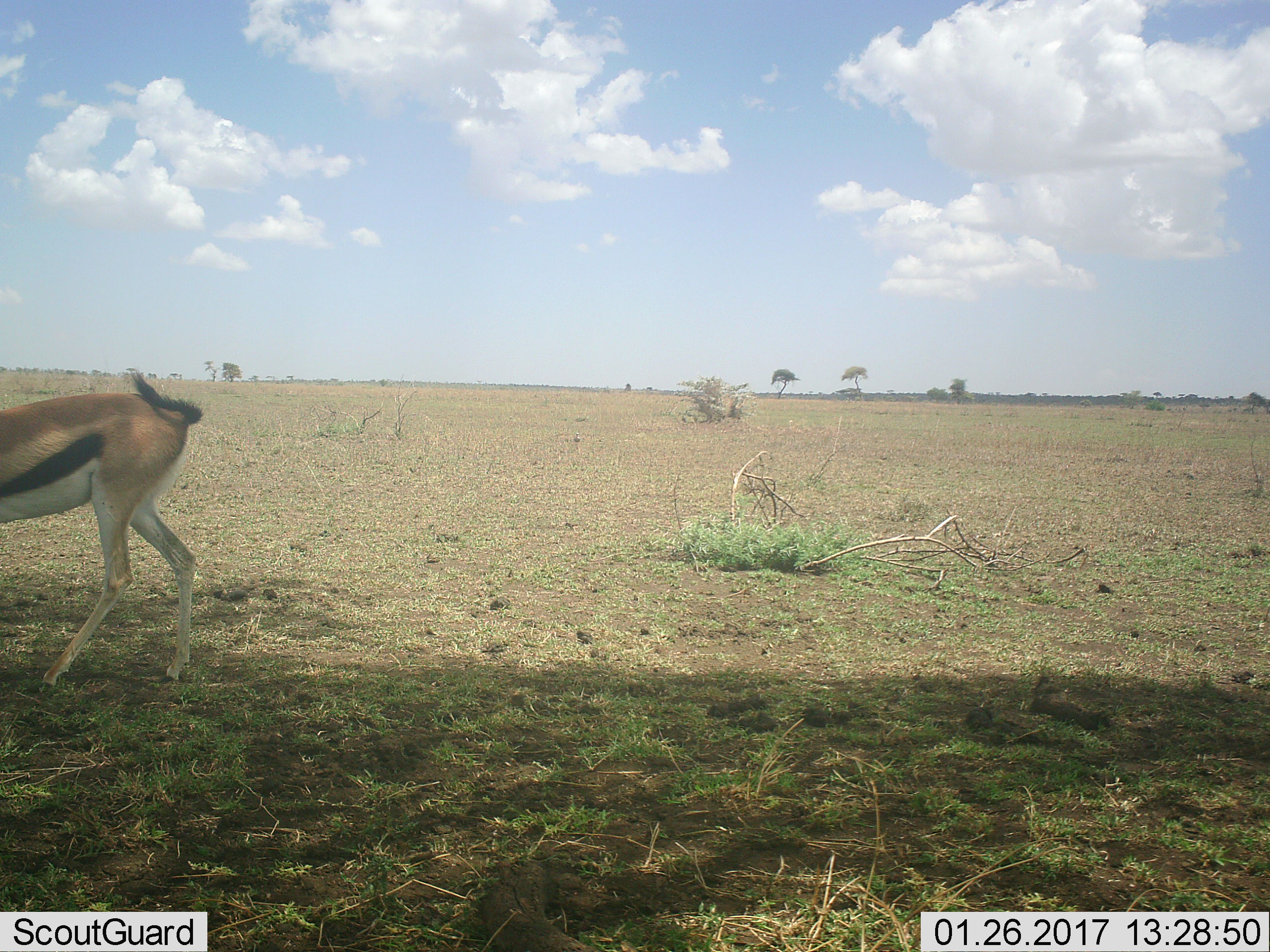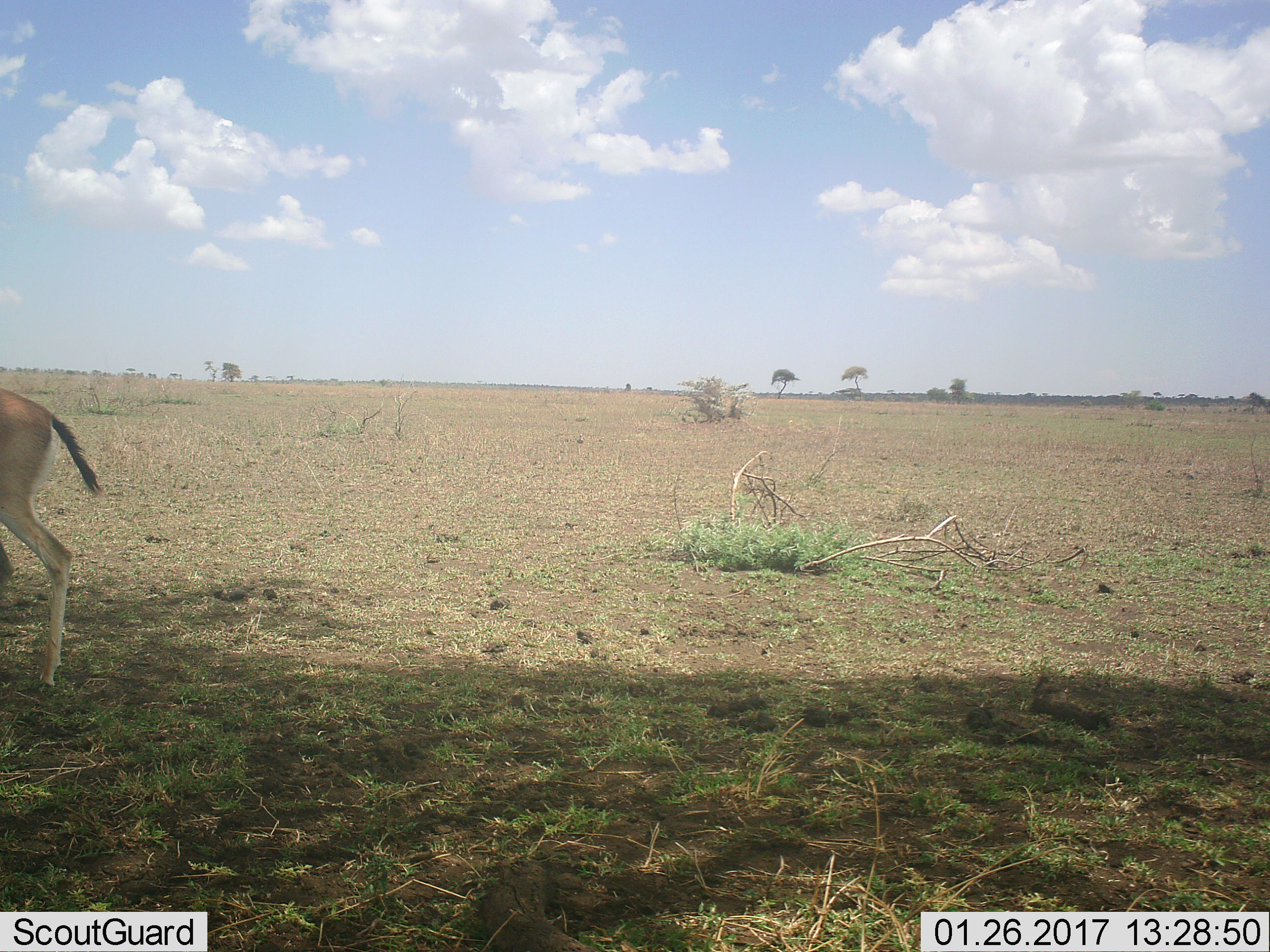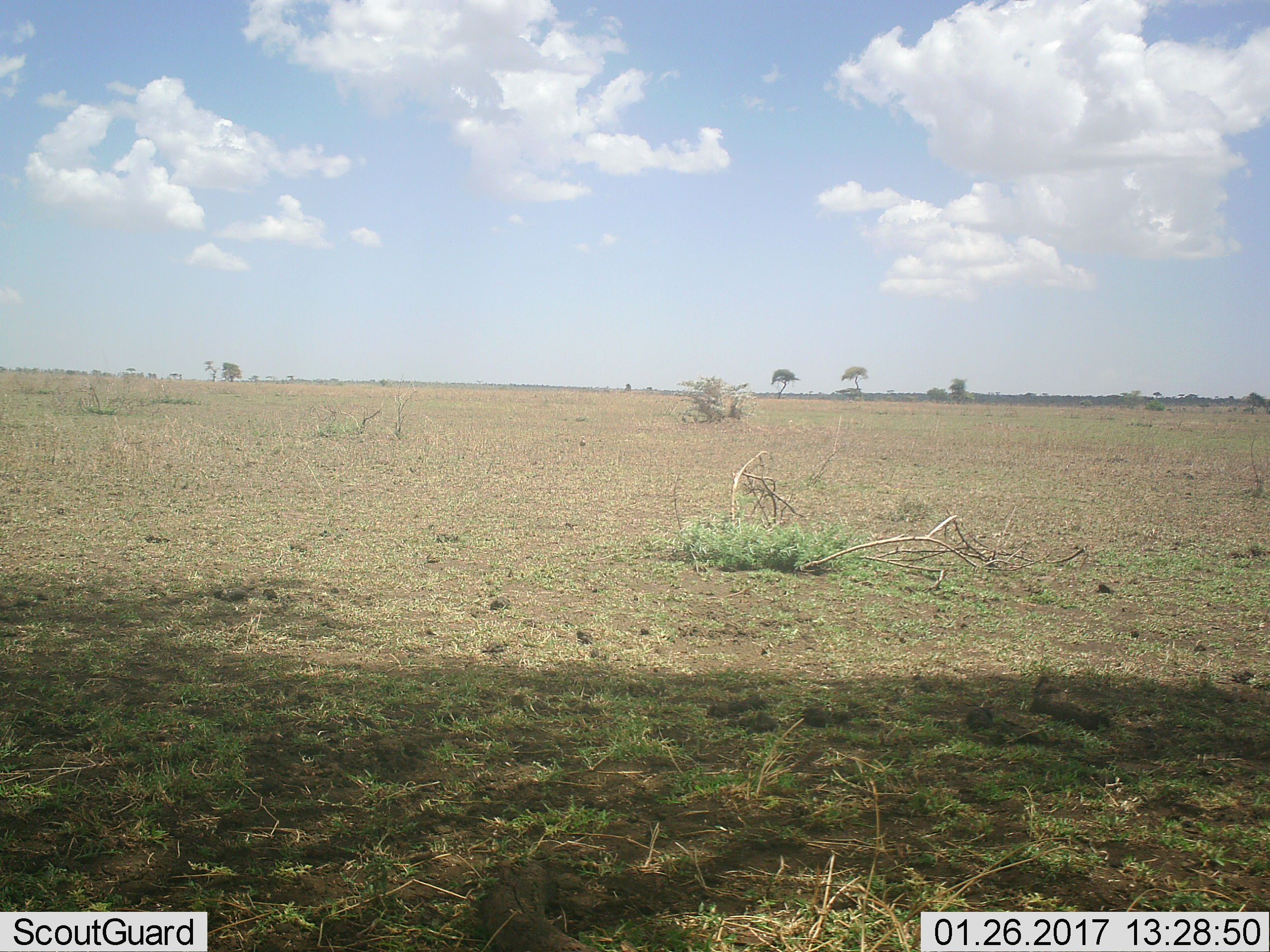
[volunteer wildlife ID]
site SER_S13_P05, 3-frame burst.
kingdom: Animalia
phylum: Chordata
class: Mammalia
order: Artiodactyla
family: Bovidae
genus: Eudorcas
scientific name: Eudorcas thomsonii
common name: thomson's gazelle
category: gazellethomsons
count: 1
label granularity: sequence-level